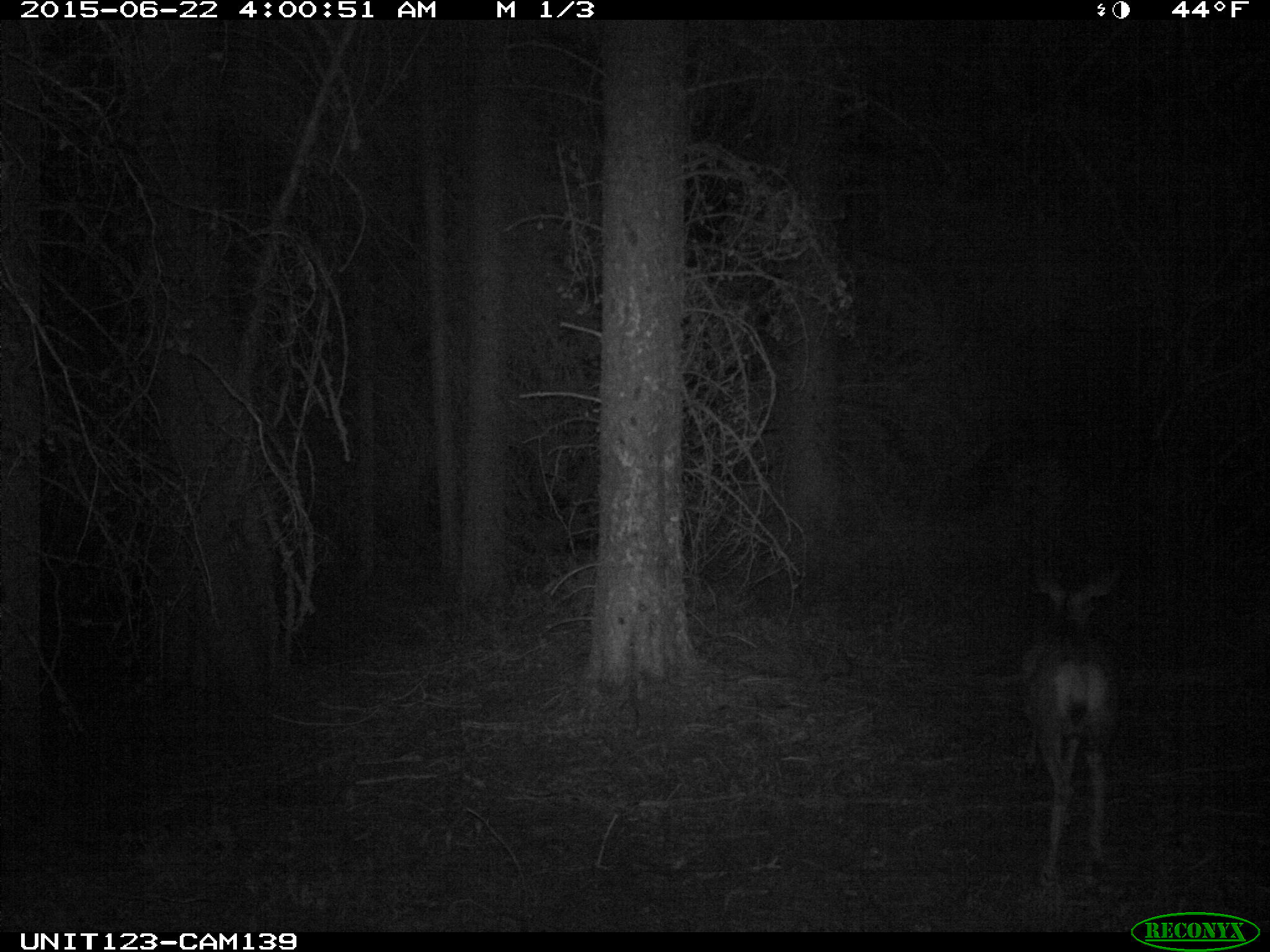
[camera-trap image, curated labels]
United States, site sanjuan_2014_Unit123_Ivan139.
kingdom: Animalia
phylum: Chordata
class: Mammalia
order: Artiodactyla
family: Cervidae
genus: Odocoileus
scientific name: Odocoileus hemionus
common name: mule deer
Odocoileus hemionus (mule deer).